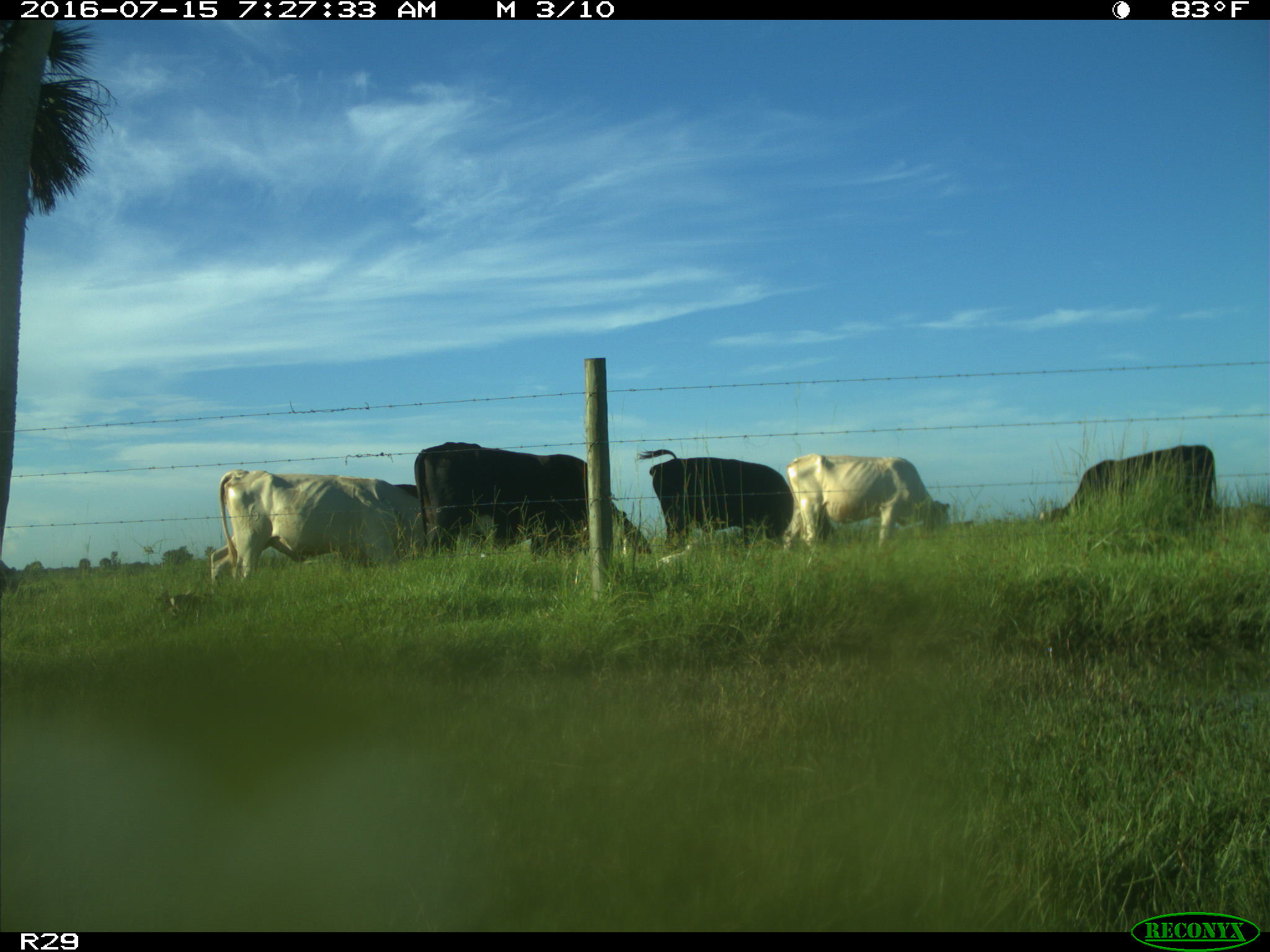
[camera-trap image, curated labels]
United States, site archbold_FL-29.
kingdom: Animalia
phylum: Chordata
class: Mammalia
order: Artiodactyla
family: Bovidae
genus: Bos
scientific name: Bos taurus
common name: domestic cow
Bos taurus (domestic cow).